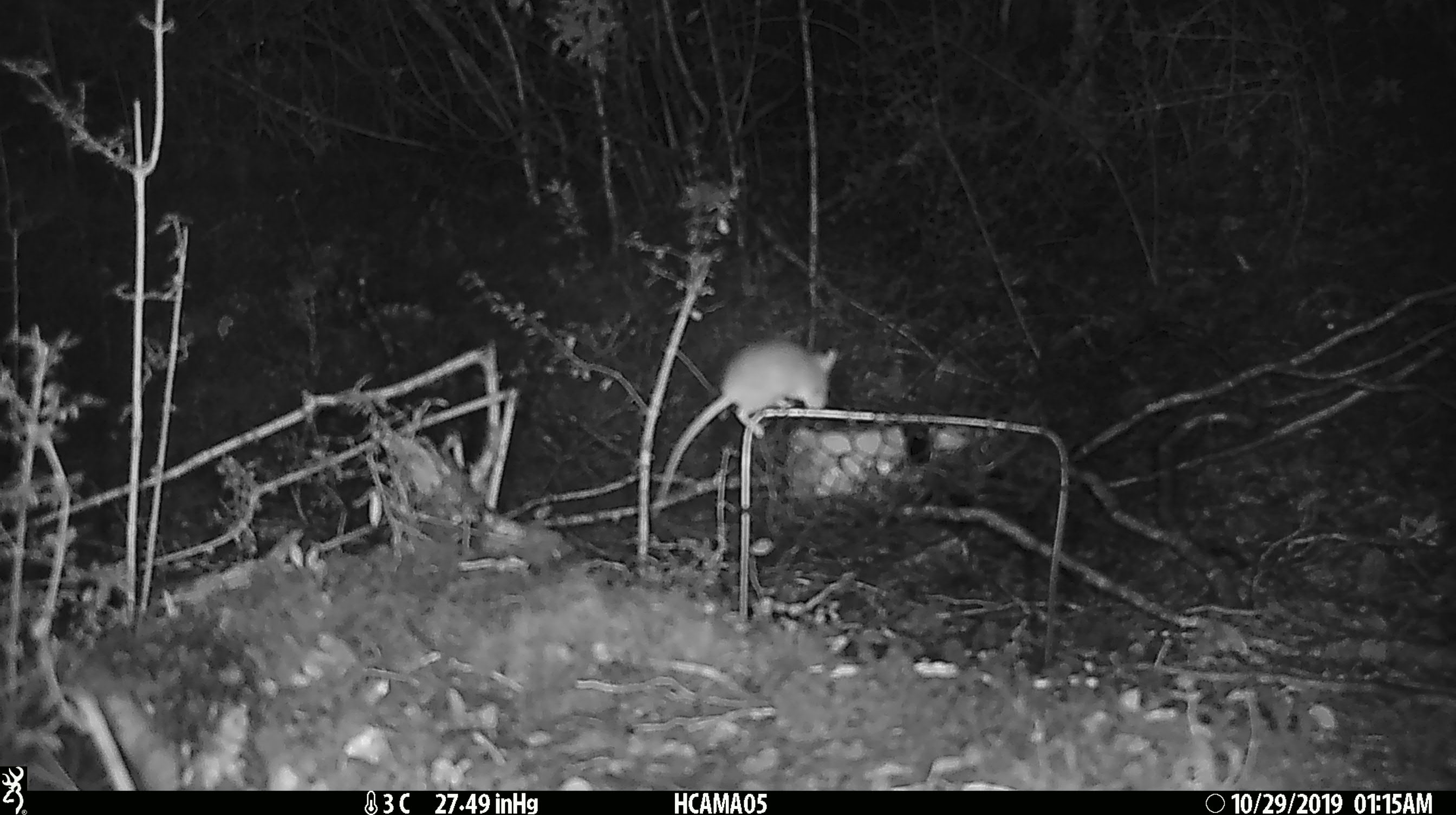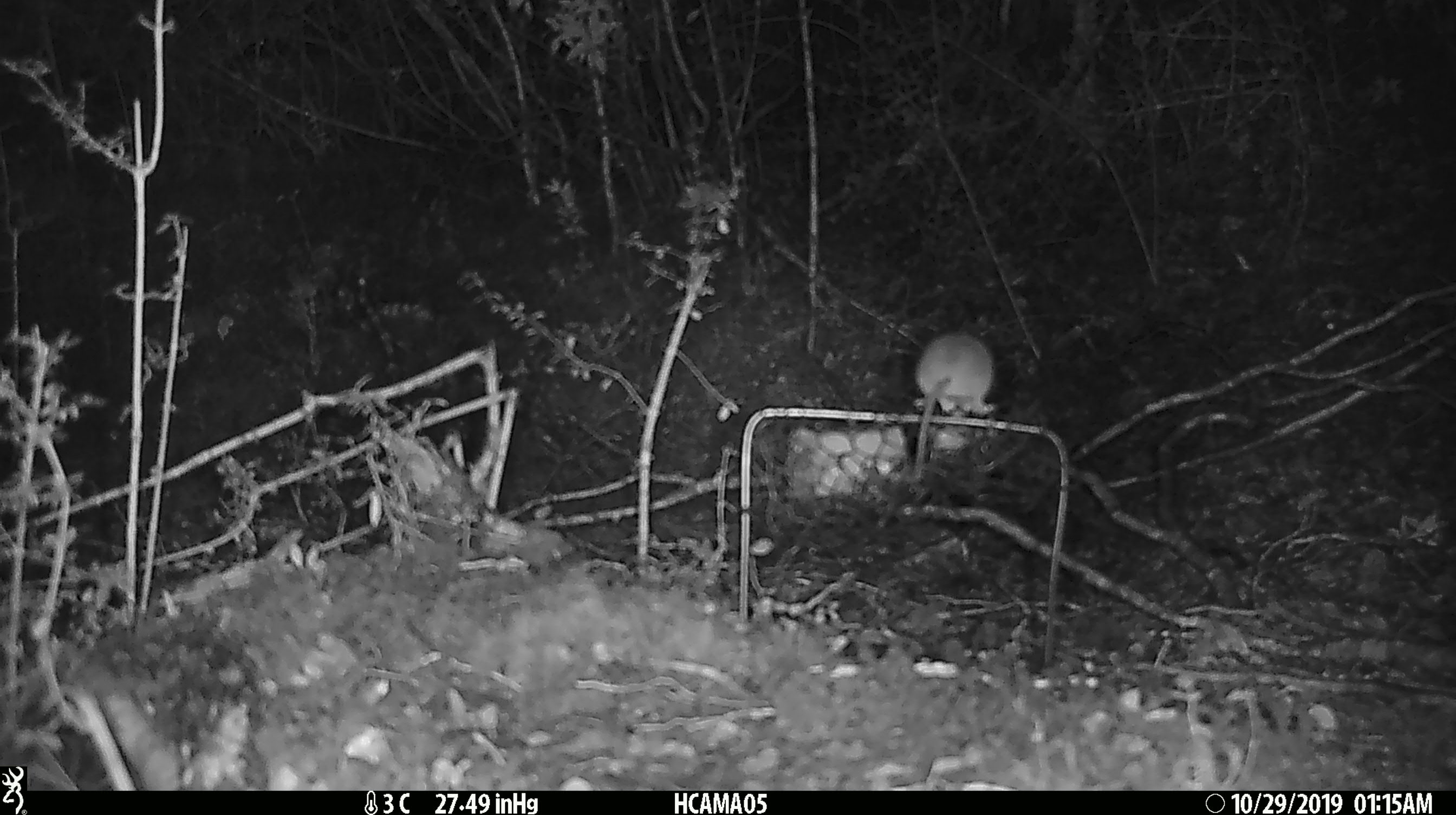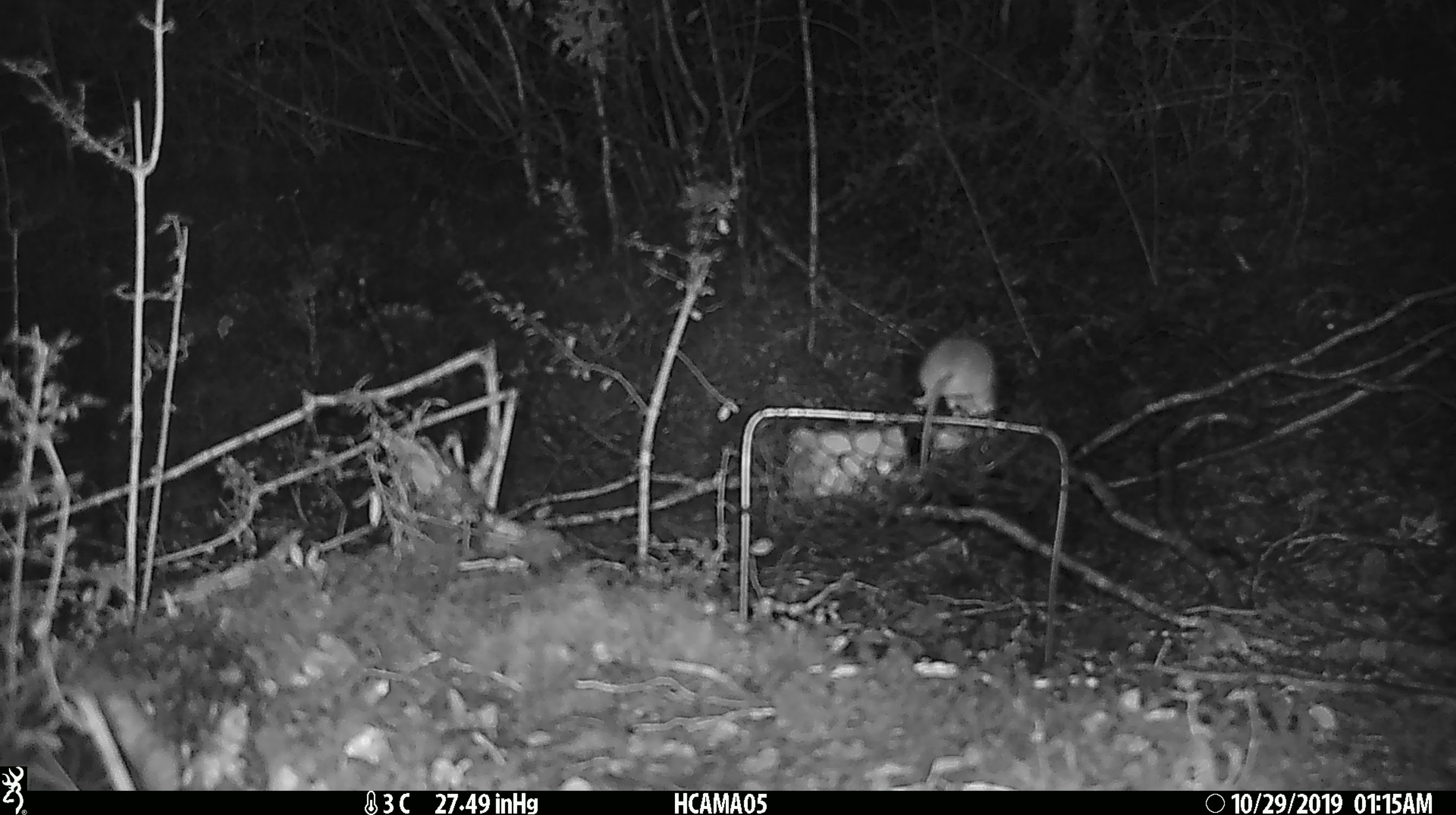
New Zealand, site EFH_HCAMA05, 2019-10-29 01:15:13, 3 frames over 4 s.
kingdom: Animalia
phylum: Chordata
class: Mammalia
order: Rodentia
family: Muridae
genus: Mus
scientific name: Mus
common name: mouse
Mouse (Mus).